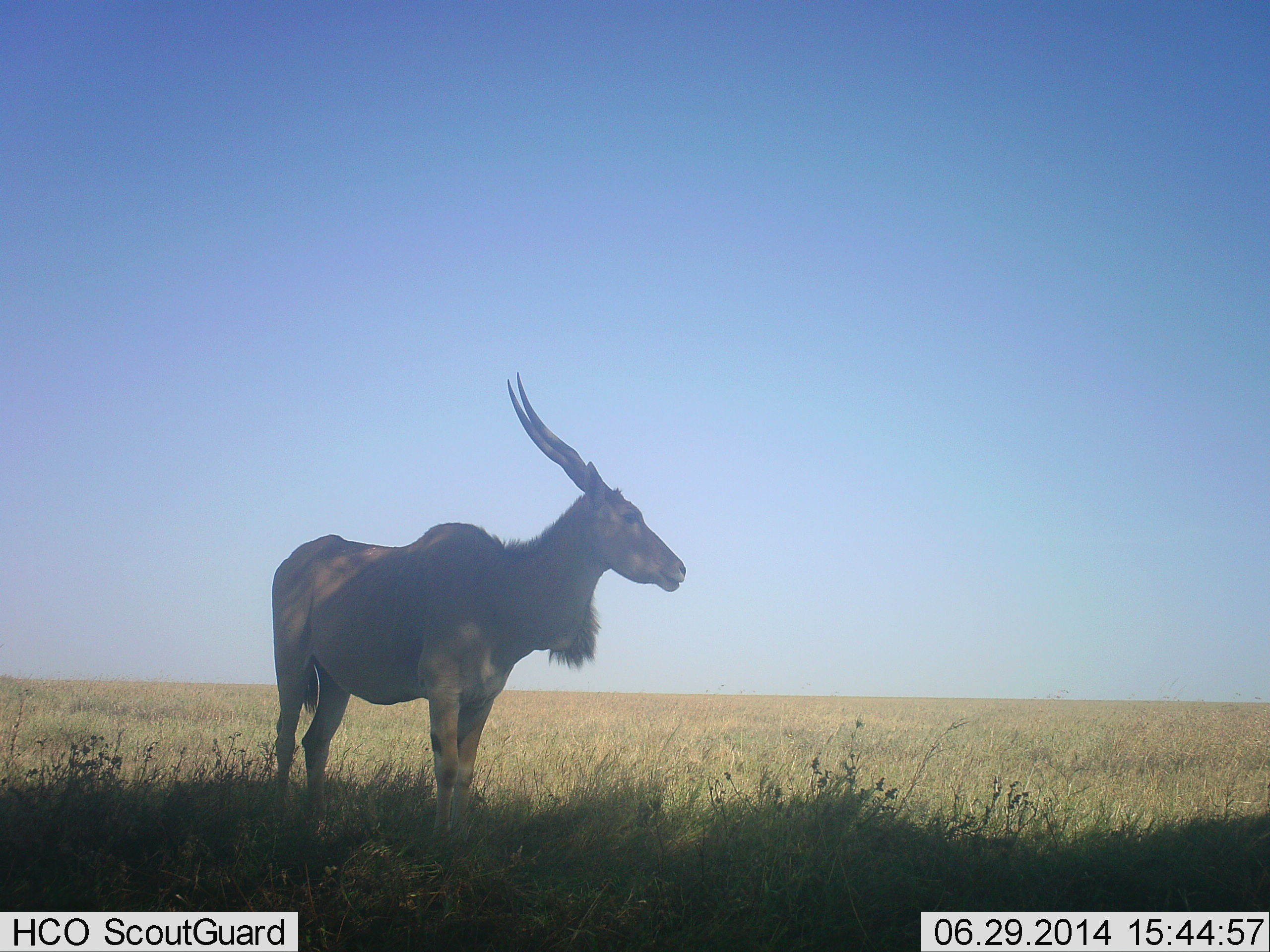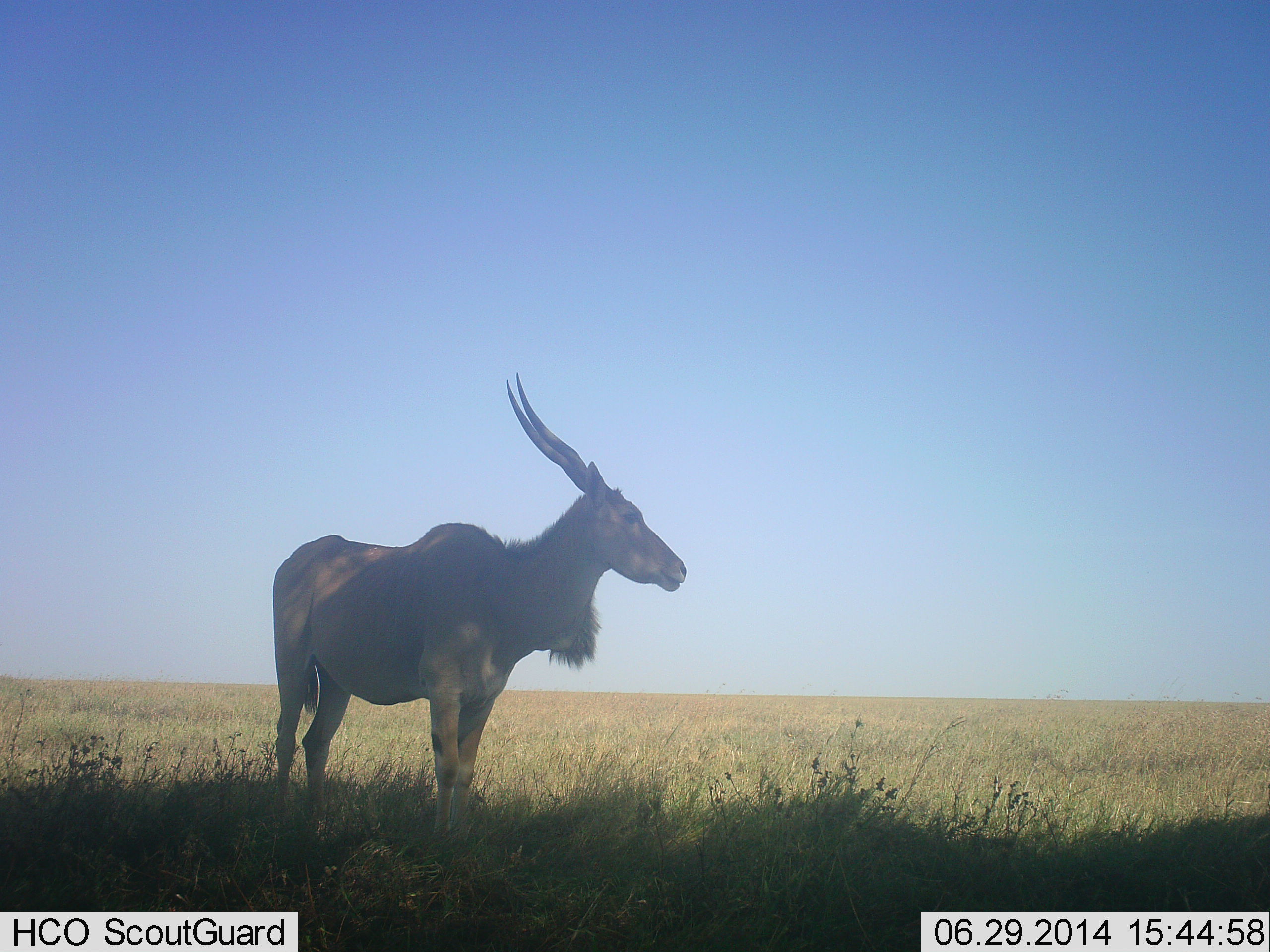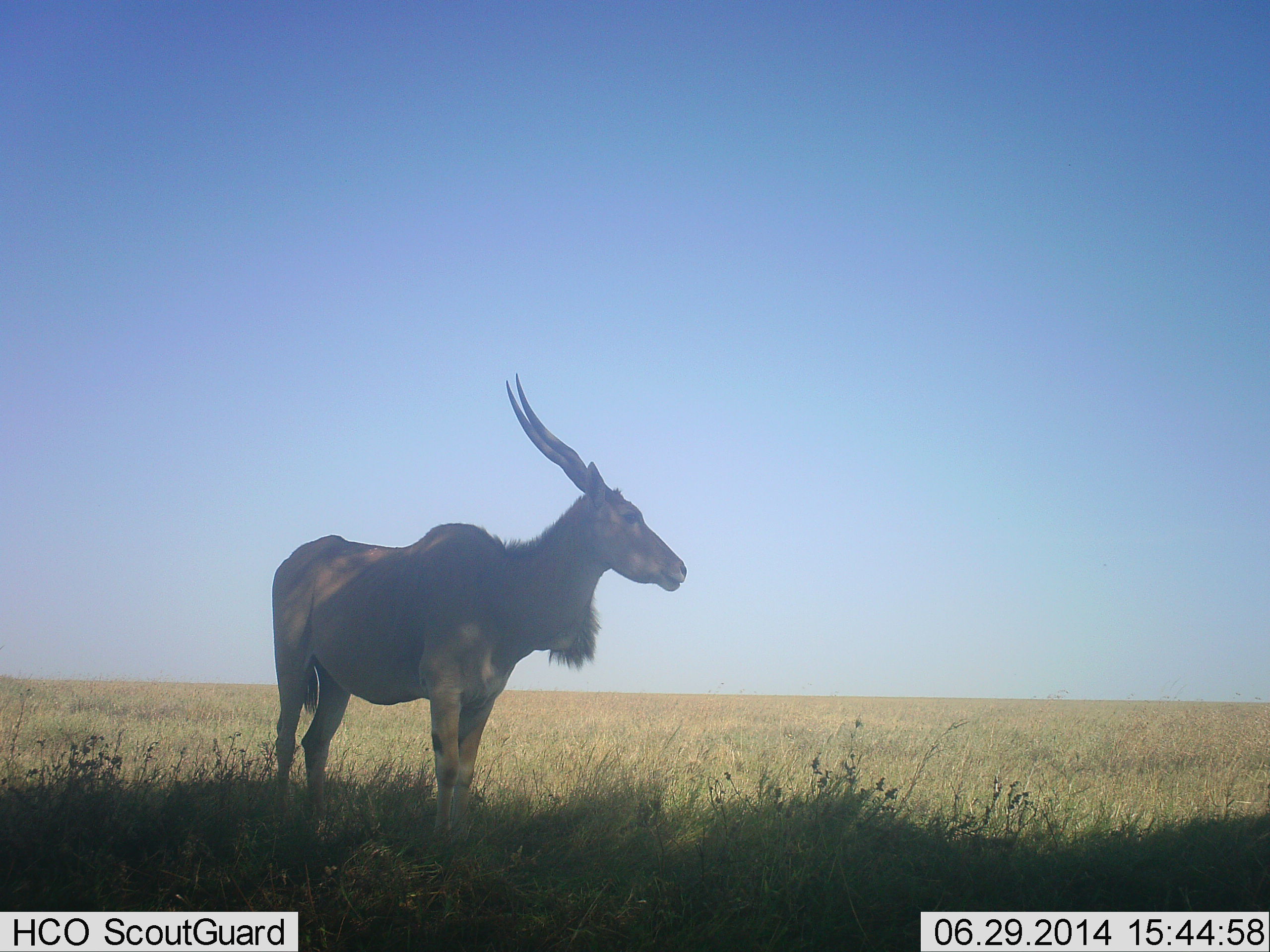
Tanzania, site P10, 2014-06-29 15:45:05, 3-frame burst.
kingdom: Animalia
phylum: Chordata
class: Mammalia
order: Artiodactyla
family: Bovidae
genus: Tragelaphus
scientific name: Tragelaphus oryx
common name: eland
Eland (Tragelaphus oryx), count 1. Behavior (volunteer vote fractions): standing 90%, resting 0%, moving 10%, interacting 0%. Young present (vote fraction): 0%. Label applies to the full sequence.